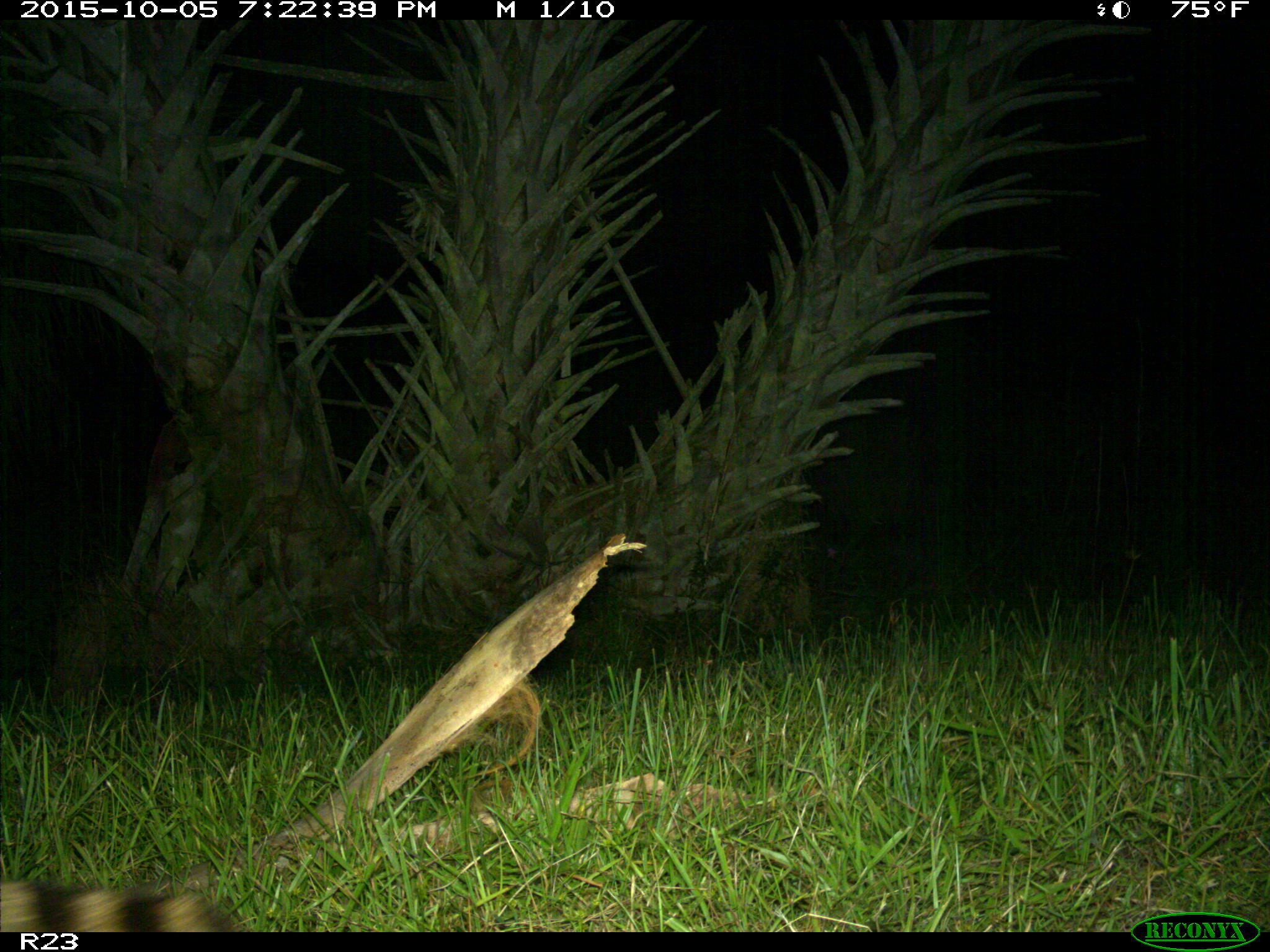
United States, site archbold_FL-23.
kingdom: Animalia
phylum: Chordata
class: Mammalia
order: Carnivora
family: Procyonidae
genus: Procyon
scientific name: Procyon lotor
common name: common raccoon